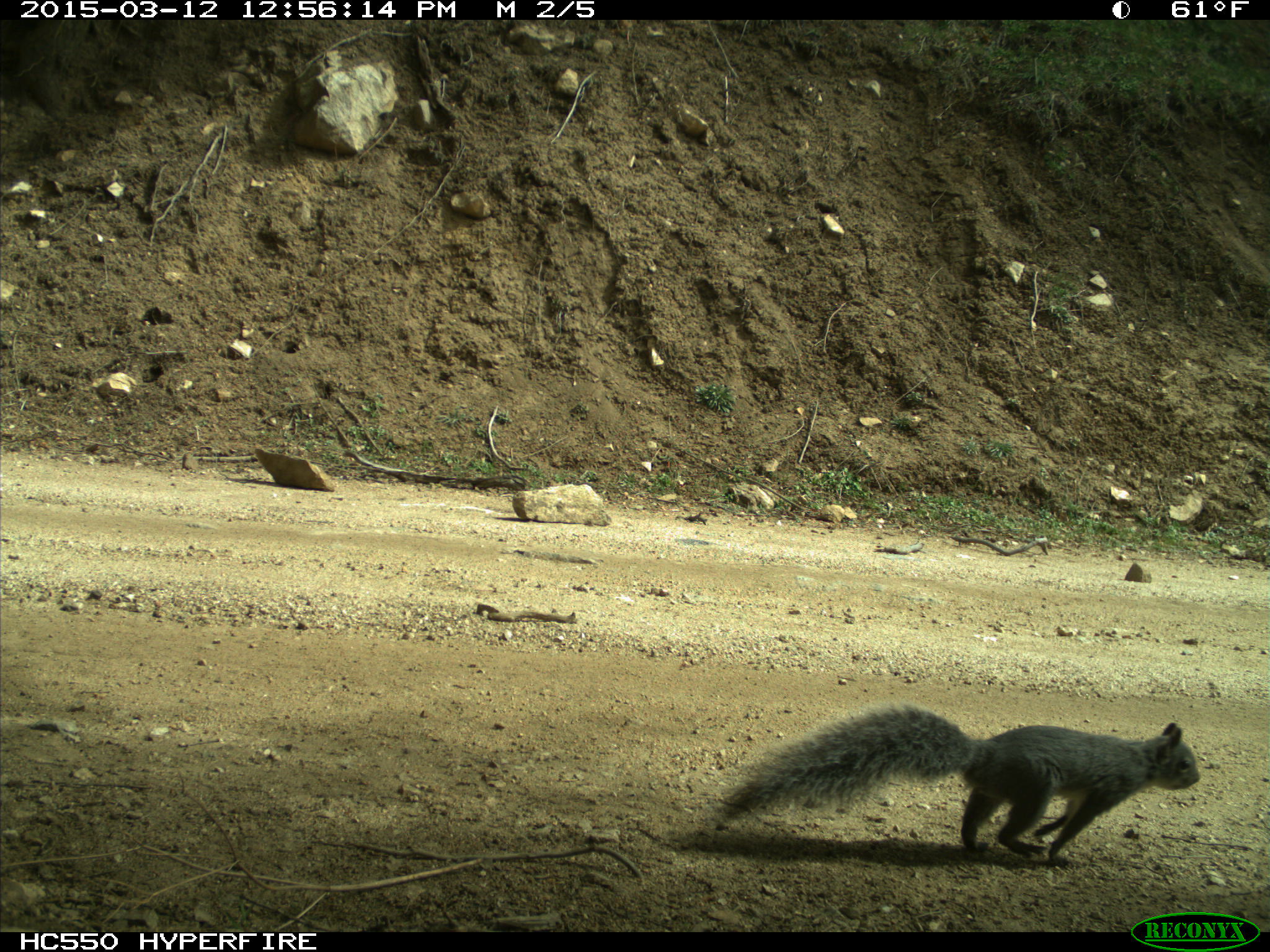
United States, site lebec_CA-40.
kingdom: Animalia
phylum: Chordata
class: Mammalia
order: Rodentia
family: Sciuridae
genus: Sciurus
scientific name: Sciurus carolinensis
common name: eastern gray squirrel